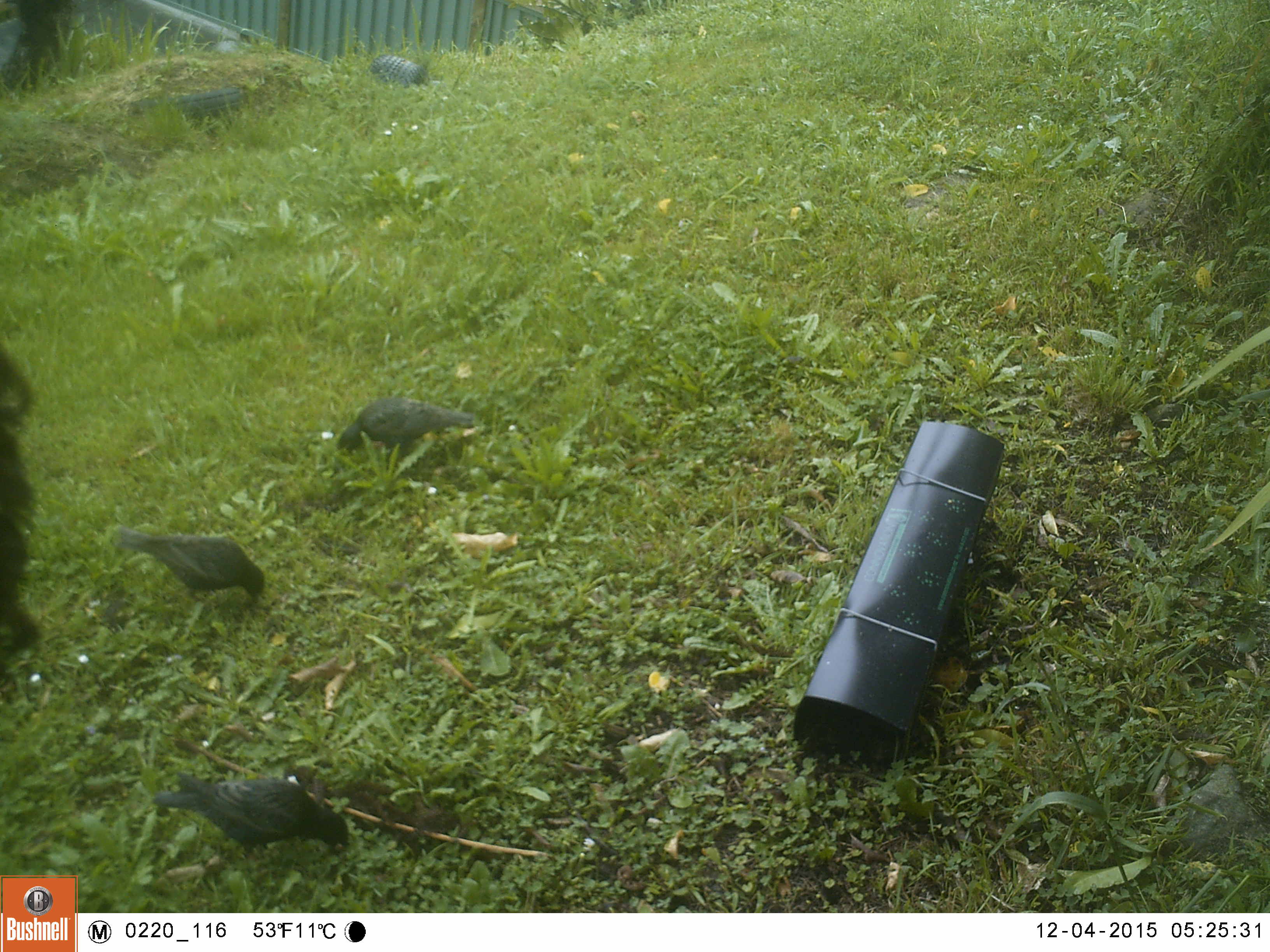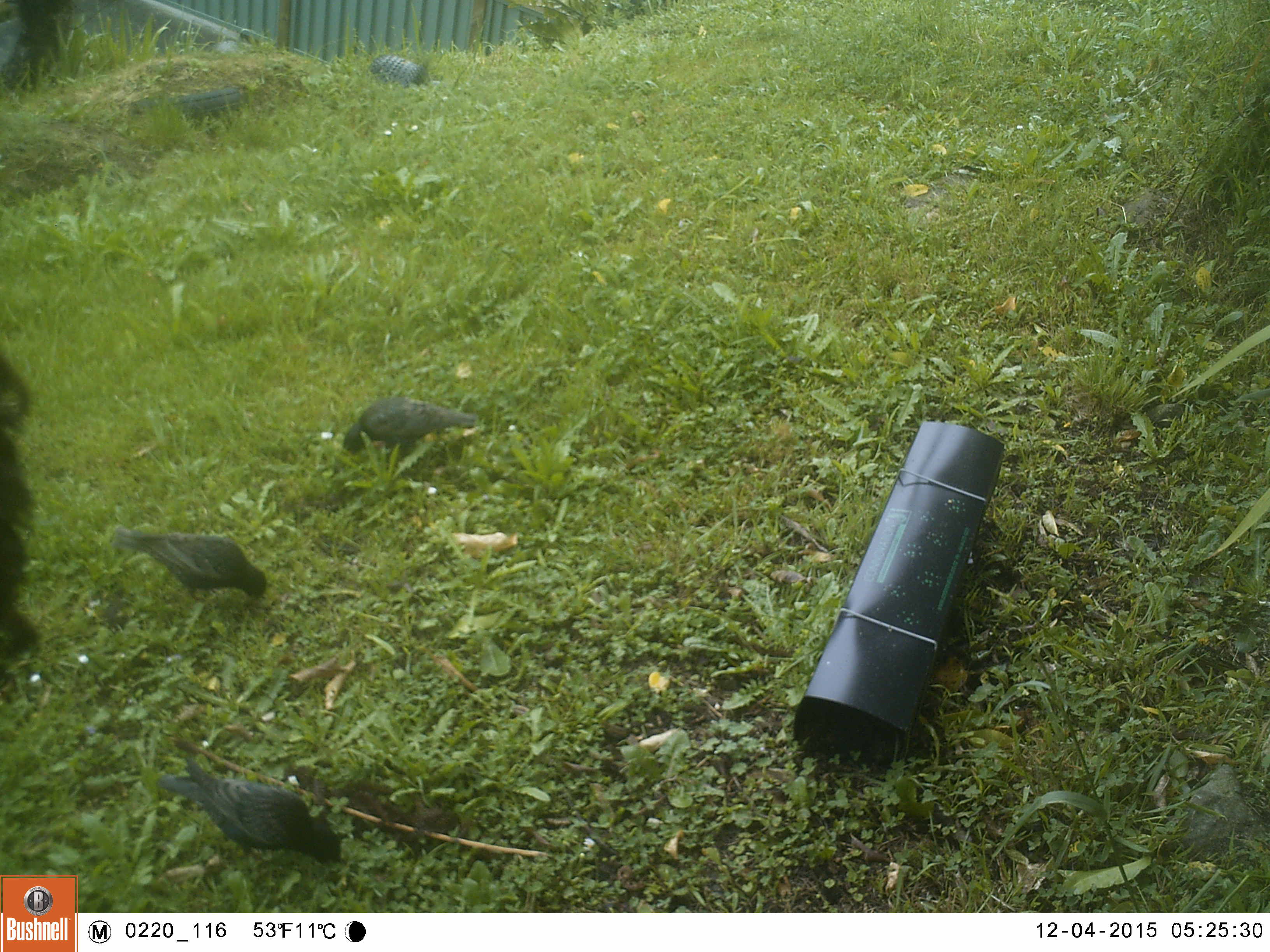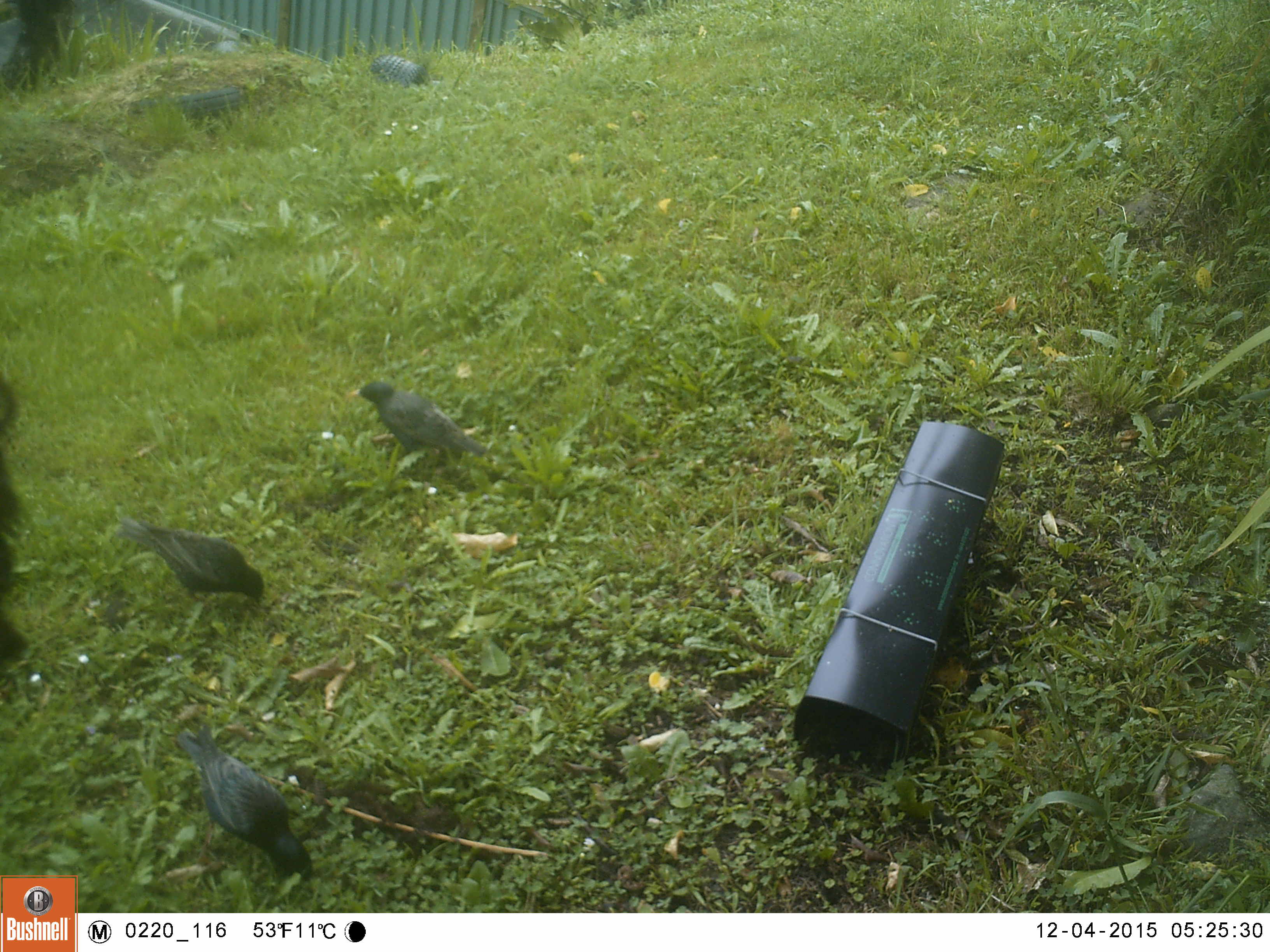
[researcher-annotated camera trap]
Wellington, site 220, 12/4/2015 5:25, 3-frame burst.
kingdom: Animalia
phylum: Chordata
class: Aves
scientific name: Aves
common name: bird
Bird (Aves).